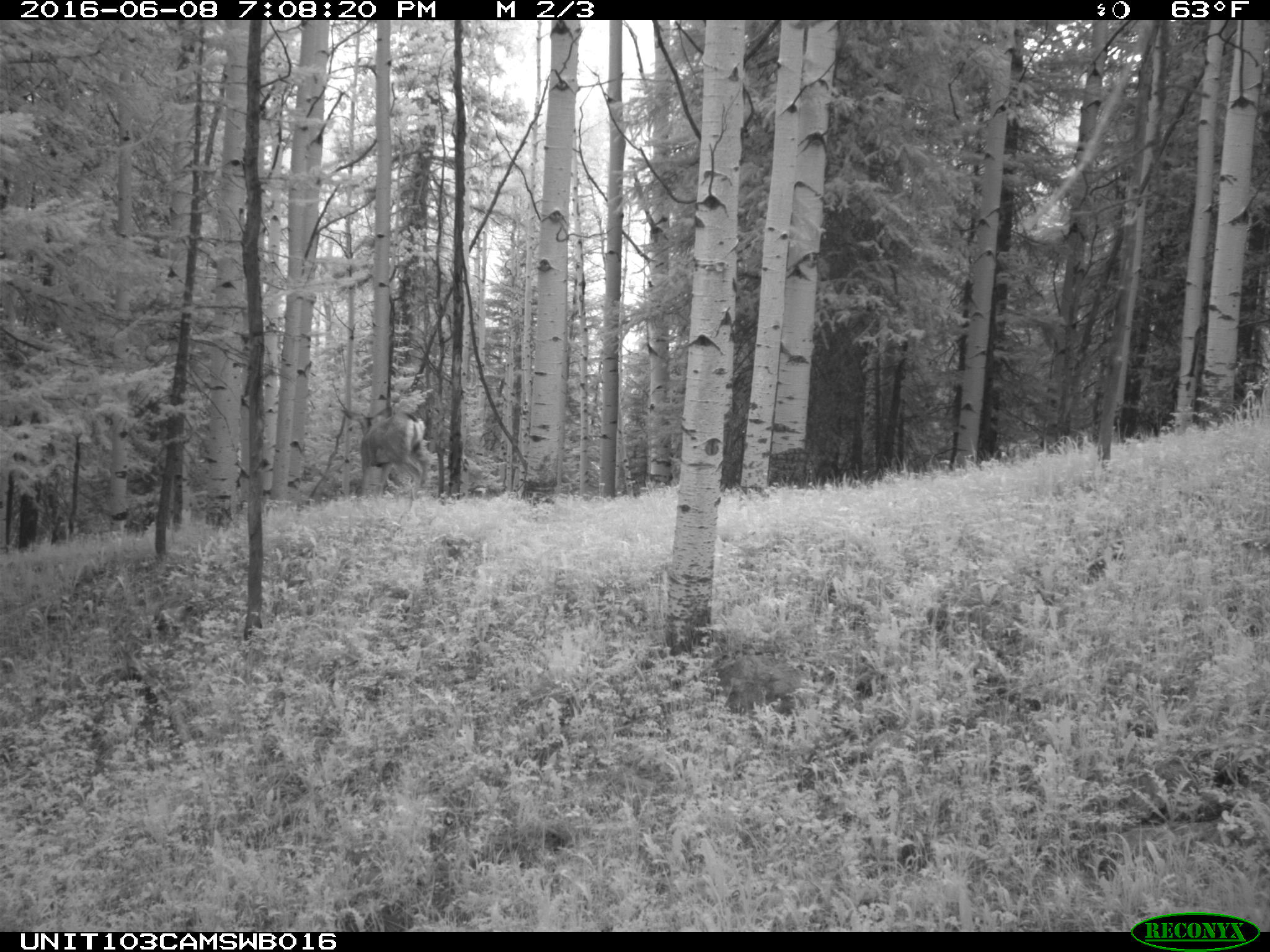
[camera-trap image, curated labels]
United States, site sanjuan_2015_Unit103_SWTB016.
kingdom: Animalia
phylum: Chordata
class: Mammalia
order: Artiodactyla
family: Cervidae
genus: Odocoileus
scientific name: Odocoileus hemionus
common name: mule deer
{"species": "Odocoileus hemionus (mule deer)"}